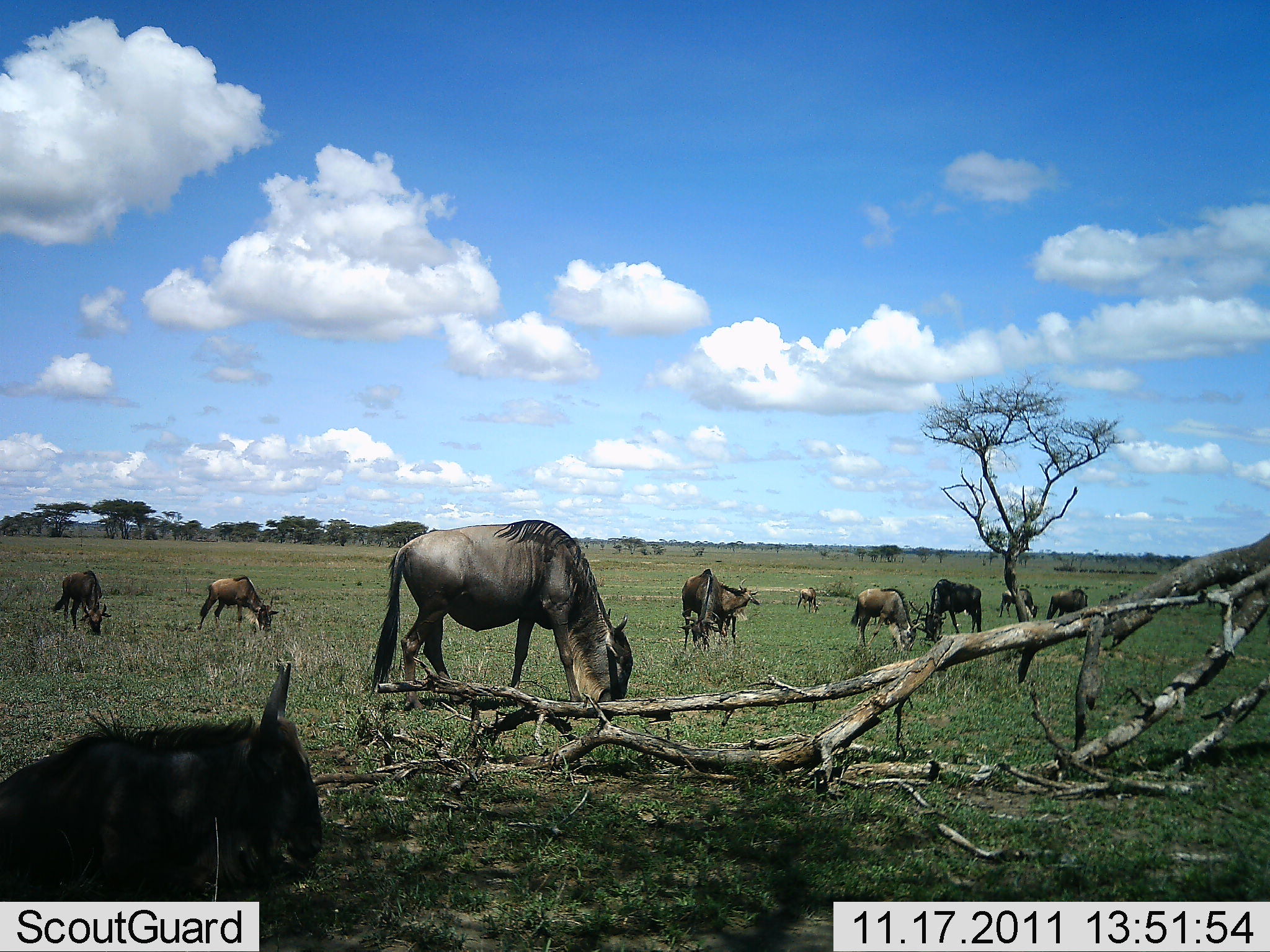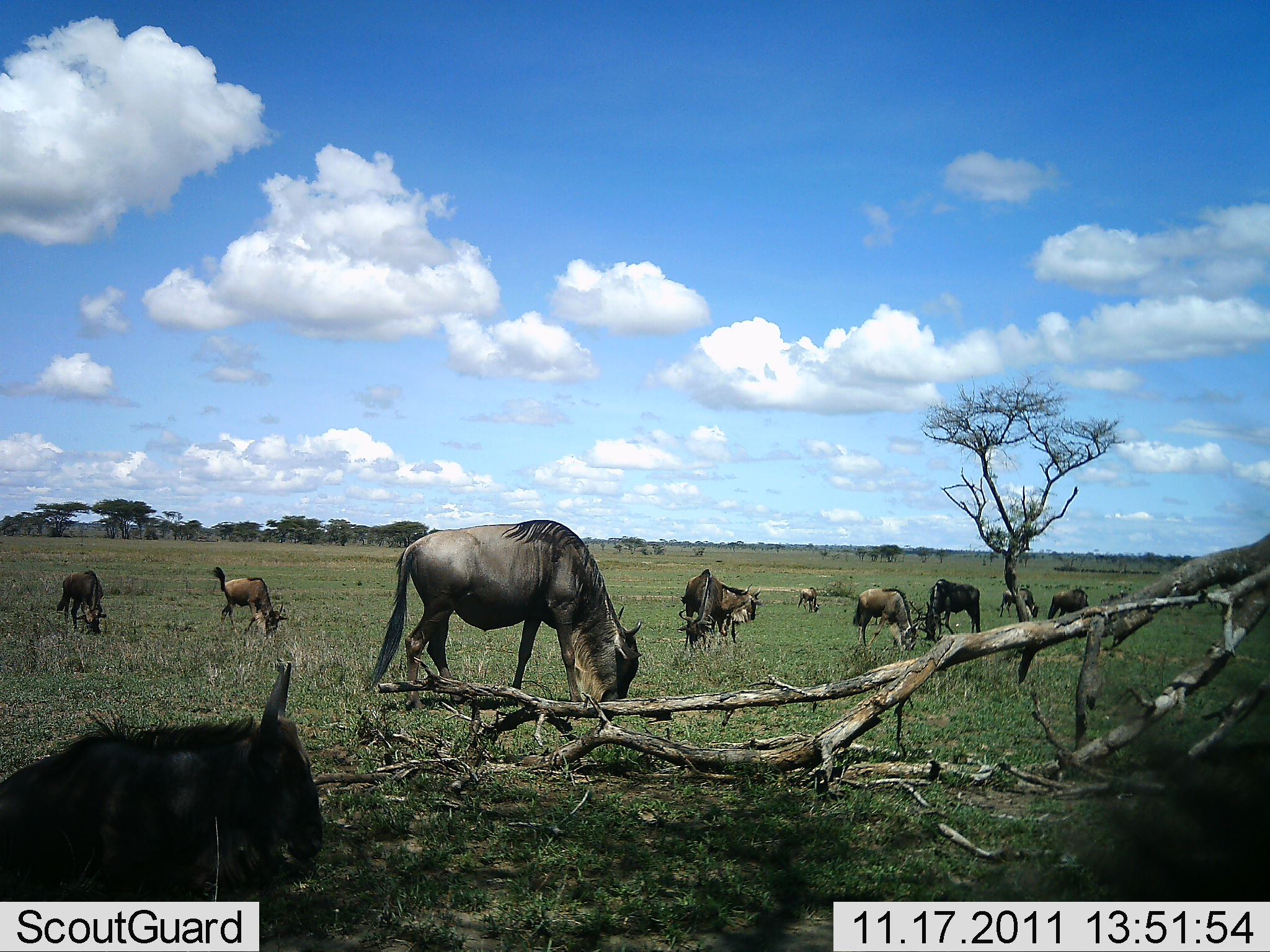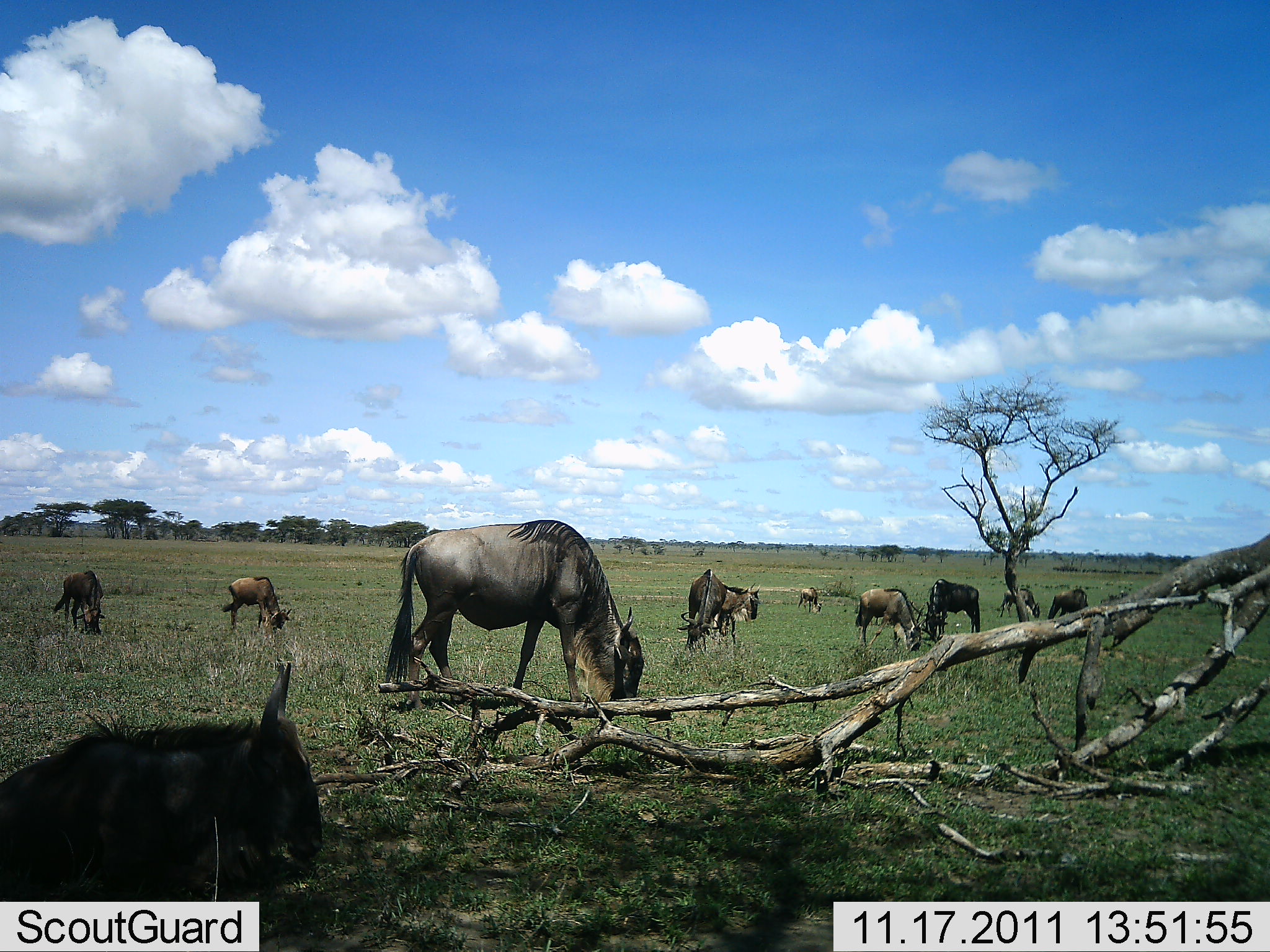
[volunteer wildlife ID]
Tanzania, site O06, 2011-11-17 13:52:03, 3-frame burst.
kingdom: Animalia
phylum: Chordata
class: Mammalia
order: Artiodactyla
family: Bovidae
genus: Connochaetes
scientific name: Connochaetes taurinus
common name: blue wildebeest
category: wildebeest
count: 11-50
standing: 47%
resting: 60%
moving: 7%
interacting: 7%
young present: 13%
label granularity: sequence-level